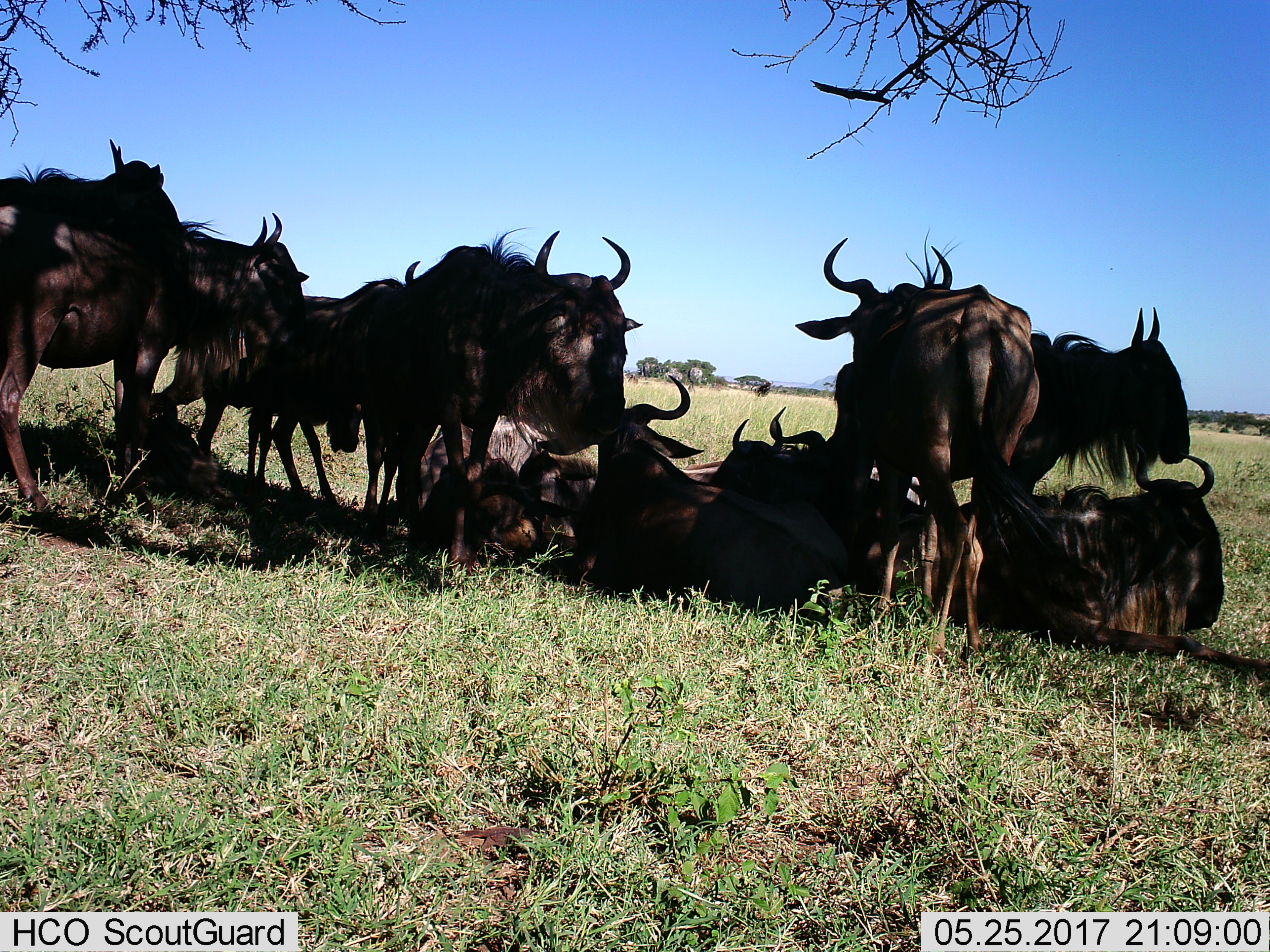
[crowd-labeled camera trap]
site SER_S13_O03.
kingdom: Animalia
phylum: Chordata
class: Mammalia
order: Artiodactyla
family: Bovidae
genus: Connochaetes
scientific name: Connochaetes taurinus taurinus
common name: blue wildebeest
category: wildebeestblue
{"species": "wildebeestblue (blue wildebeest) (Connochaetes taurinus taurinus)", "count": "11-50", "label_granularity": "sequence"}